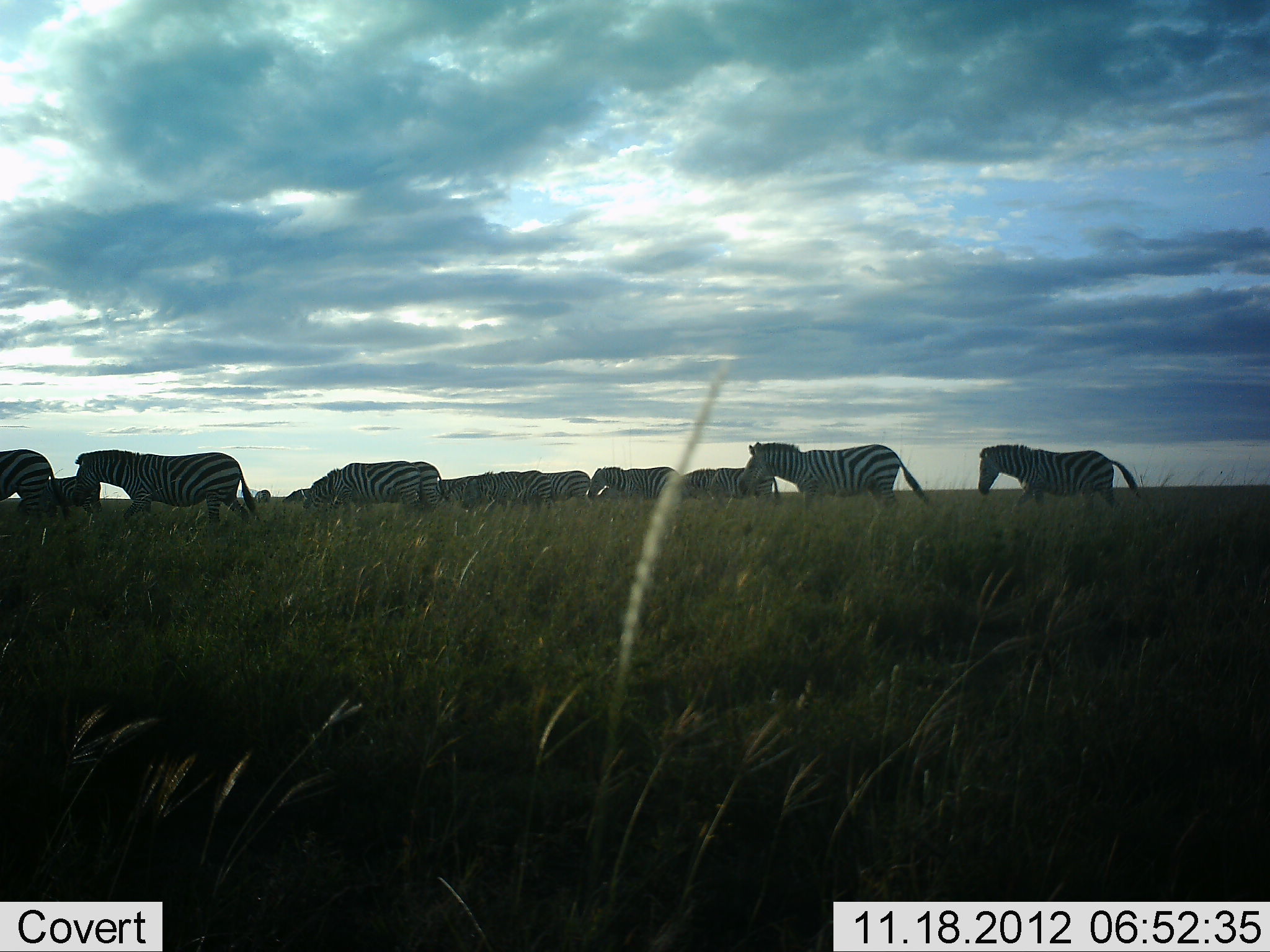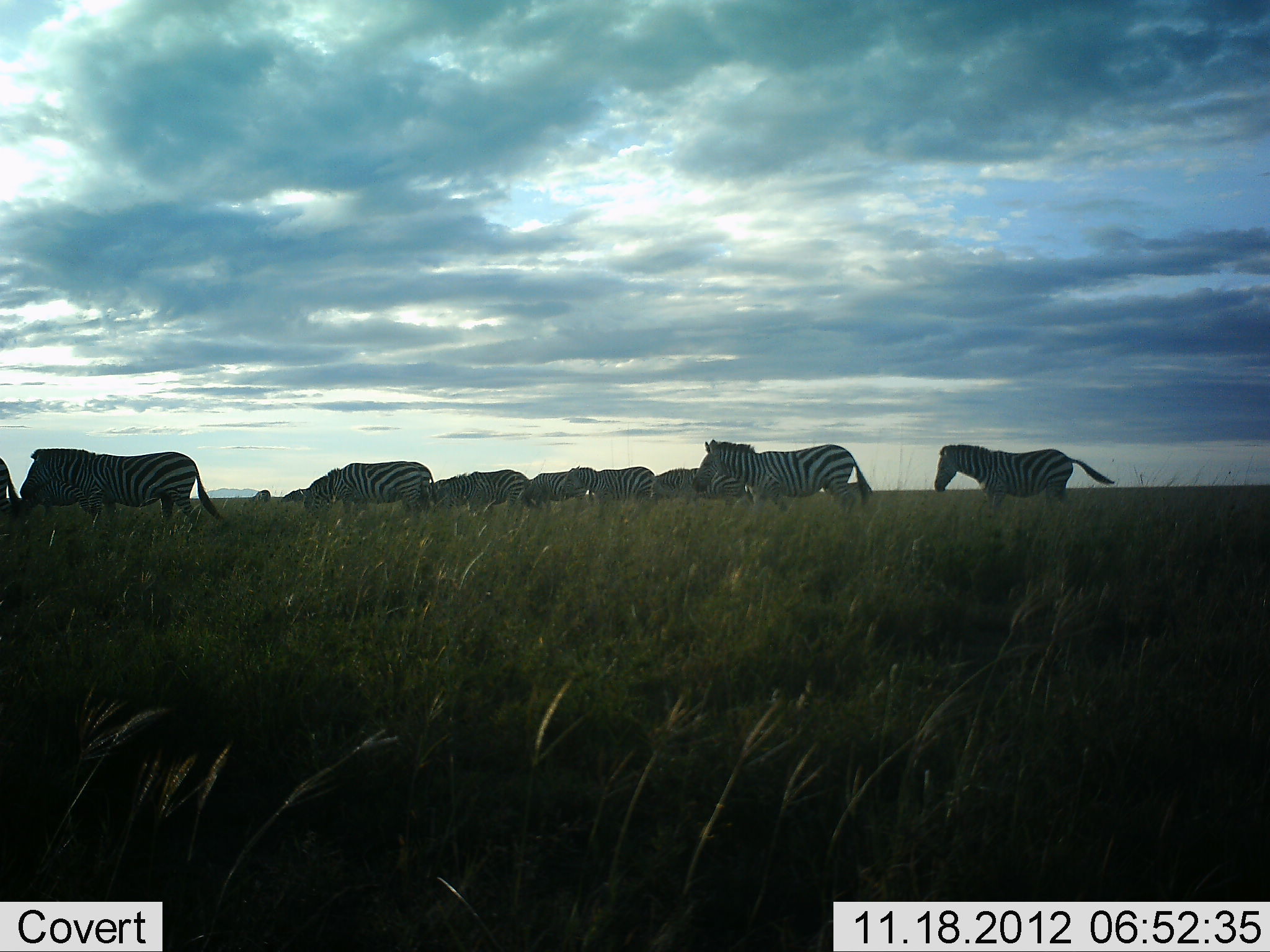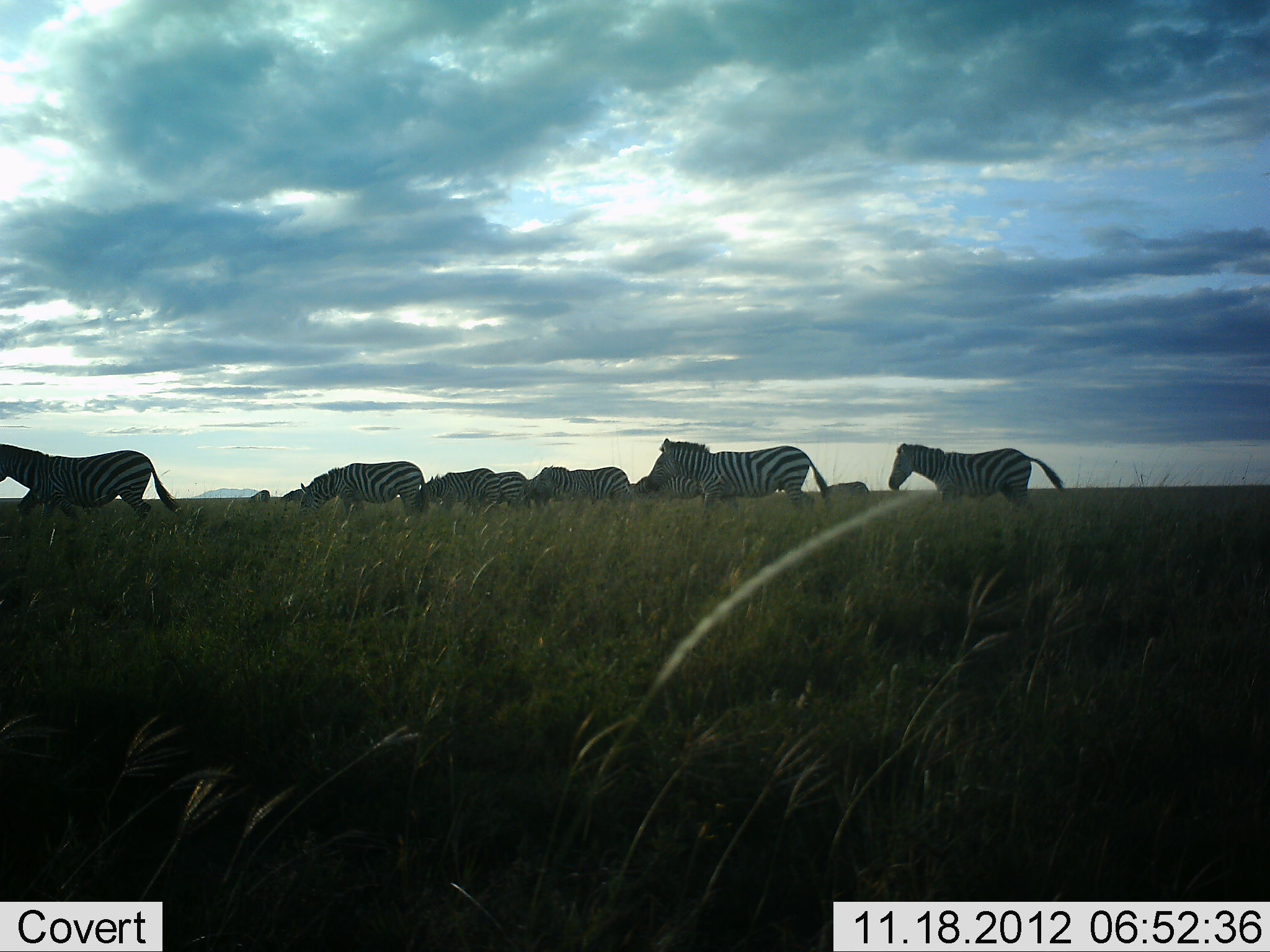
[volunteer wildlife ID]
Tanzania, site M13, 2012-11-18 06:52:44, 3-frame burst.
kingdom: Animalia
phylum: Chordata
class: Mammalia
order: Perissodactyla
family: Equidae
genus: Equus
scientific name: Equus quagga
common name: plains zebra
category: zebra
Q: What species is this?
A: Zebra (plains zebra) (Equus quagga).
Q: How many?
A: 11-50.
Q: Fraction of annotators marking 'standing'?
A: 20%.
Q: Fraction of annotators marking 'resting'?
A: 0%.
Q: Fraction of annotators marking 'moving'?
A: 100%.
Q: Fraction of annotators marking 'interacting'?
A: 0%.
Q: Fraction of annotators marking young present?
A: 0%.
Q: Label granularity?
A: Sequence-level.